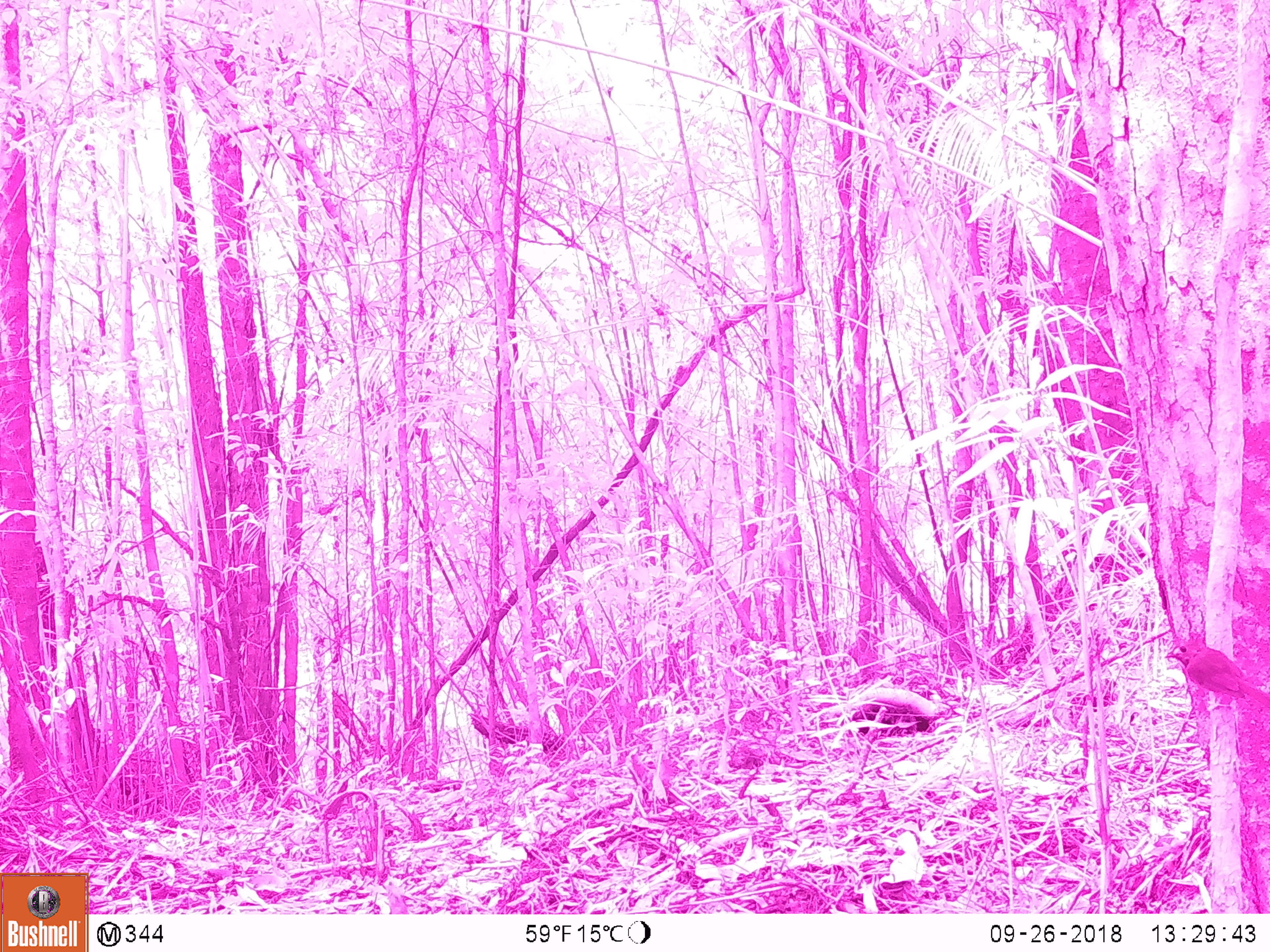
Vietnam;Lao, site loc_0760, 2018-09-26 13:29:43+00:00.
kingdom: Animalia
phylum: Chordata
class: Aves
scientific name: Aves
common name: bird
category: unidentified bird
Unidentified bird (bird) (Aves). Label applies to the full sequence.